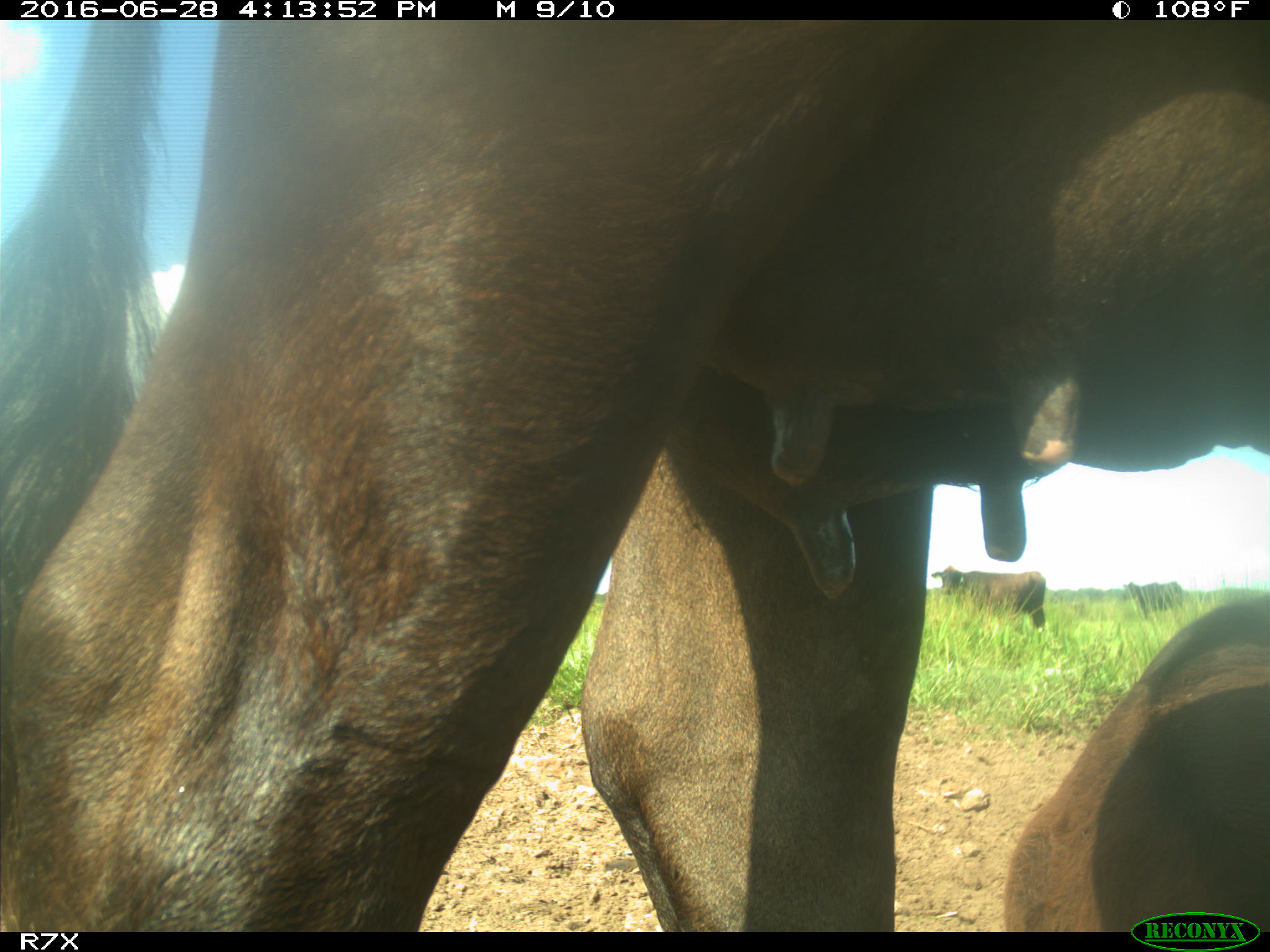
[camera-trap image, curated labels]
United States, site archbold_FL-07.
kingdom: Animalia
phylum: Chordata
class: Mammalia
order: Artiodactyla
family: Bovidae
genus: Bos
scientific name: Bos taurus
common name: domestic cow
Bos taurus (domestic cow).